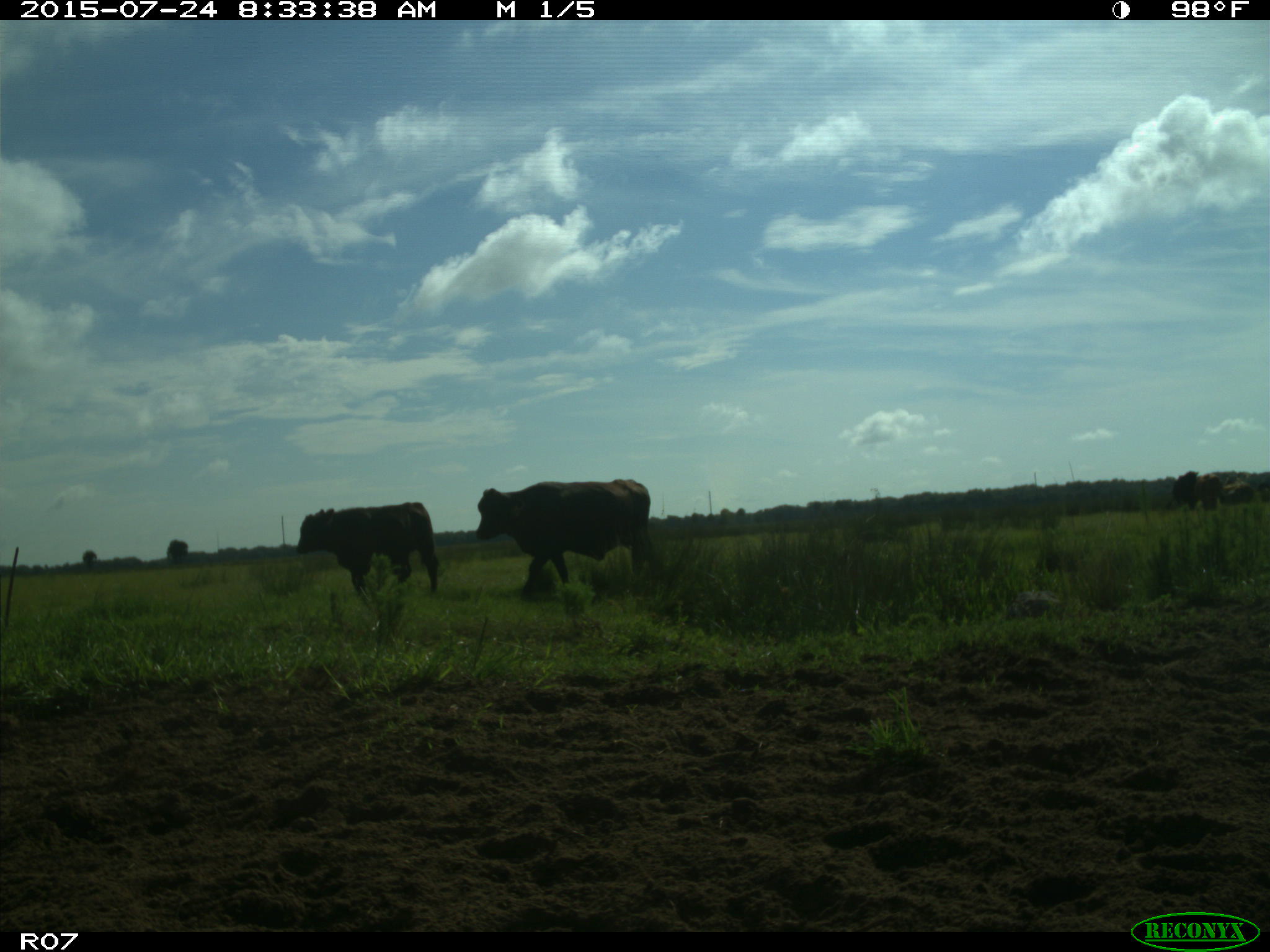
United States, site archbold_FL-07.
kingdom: Animalia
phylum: Chordata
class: Mammalia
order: Artiodactyla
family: Bovidae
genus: Bos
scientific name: Bos taurus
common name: domestic cow